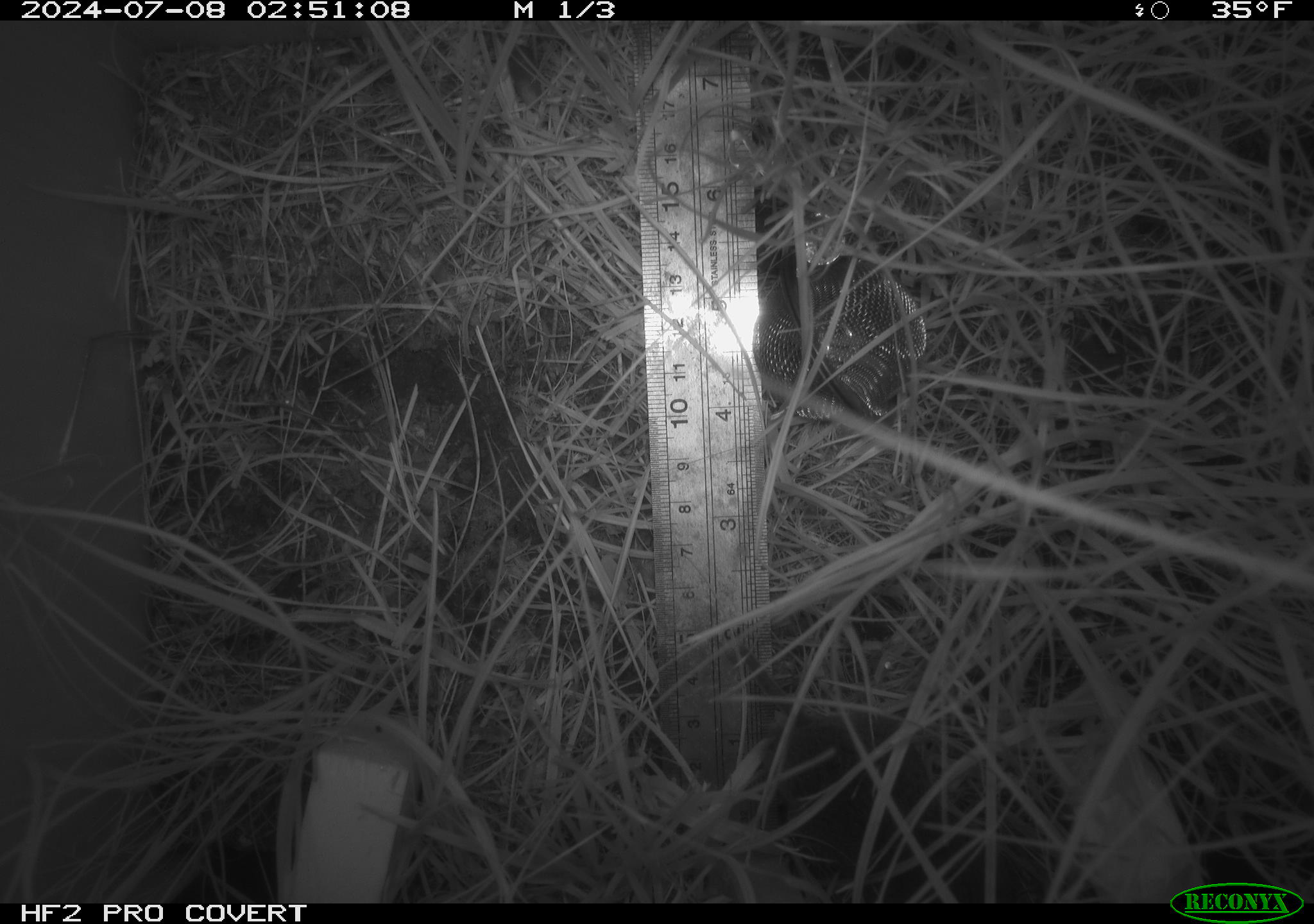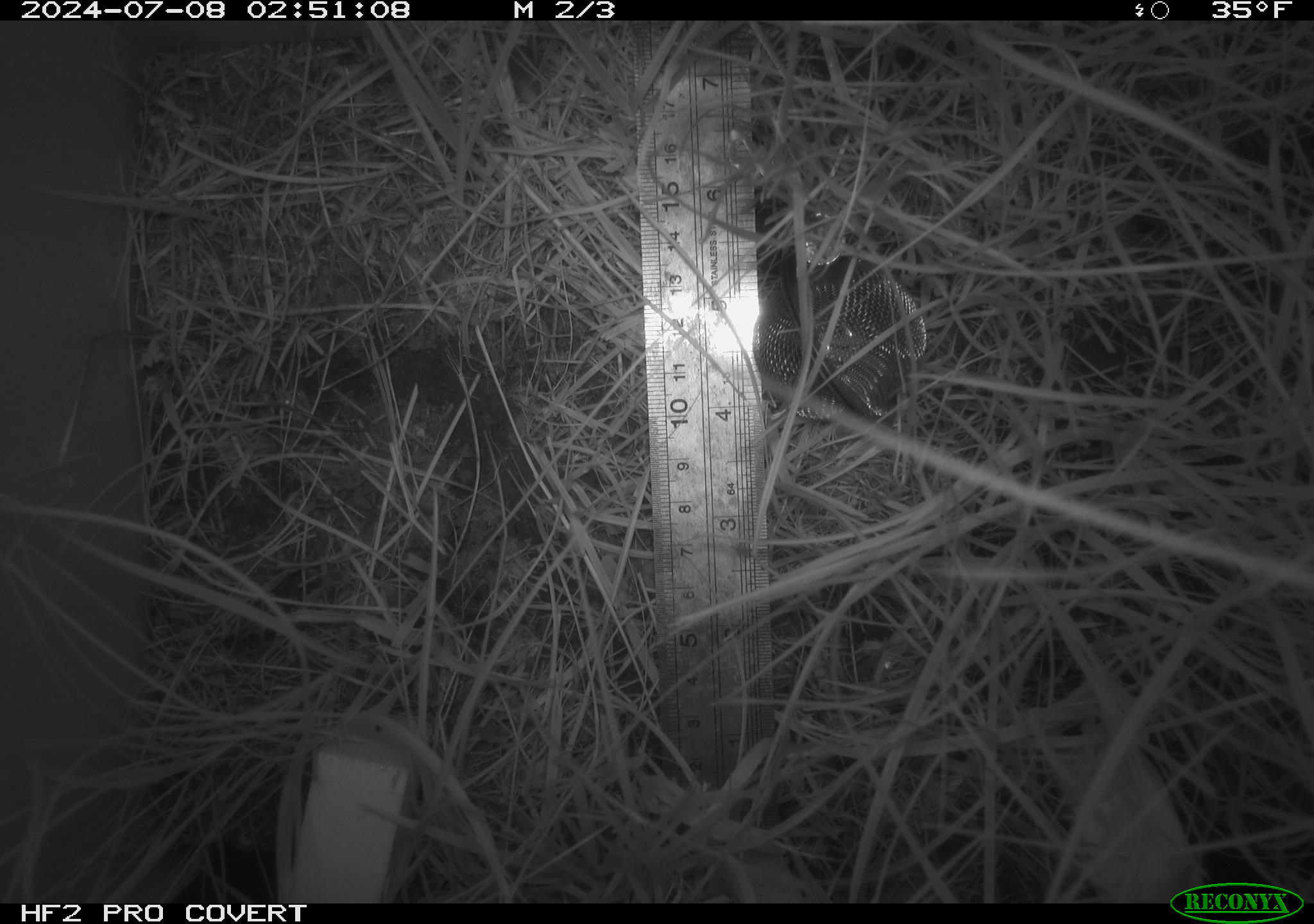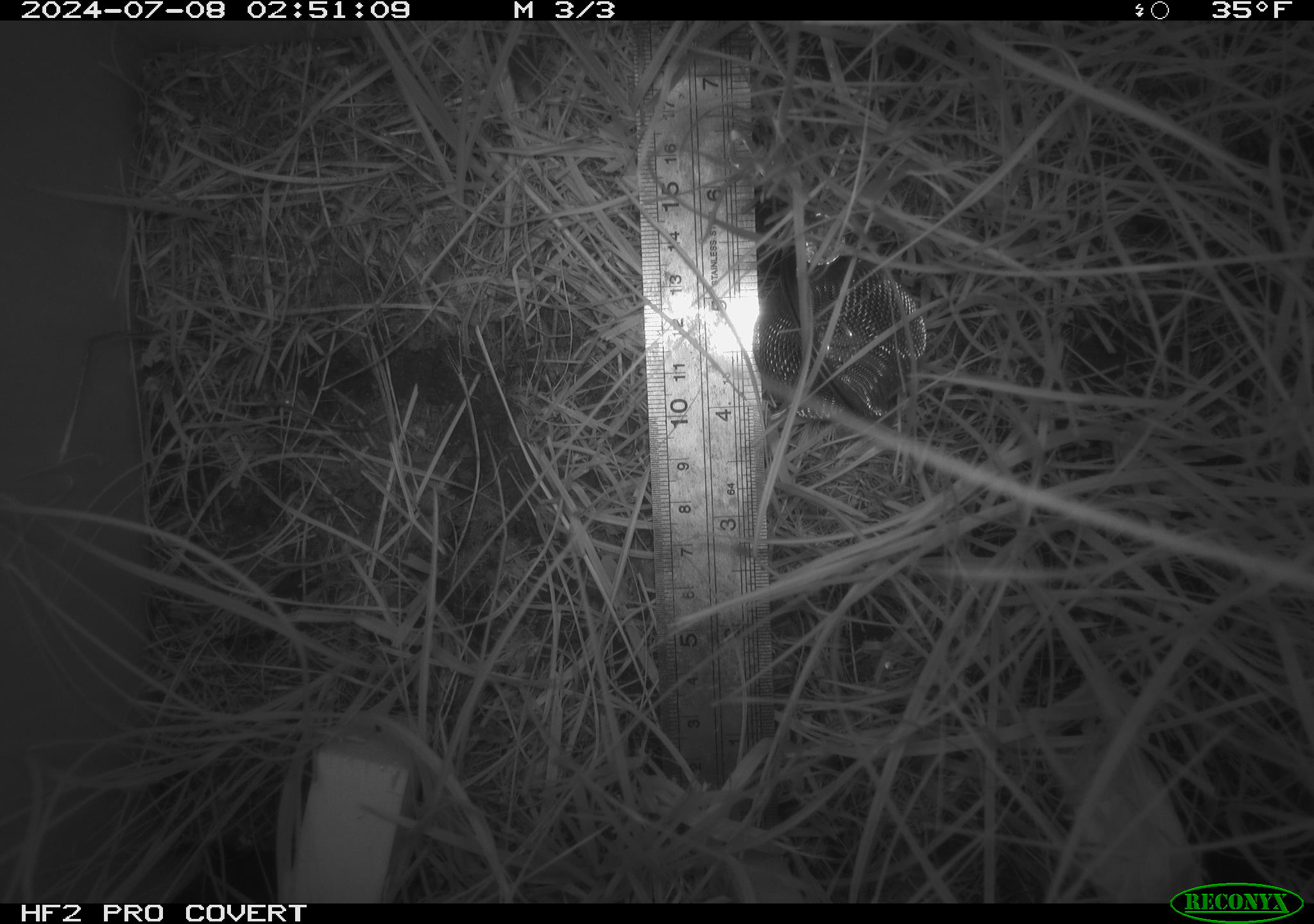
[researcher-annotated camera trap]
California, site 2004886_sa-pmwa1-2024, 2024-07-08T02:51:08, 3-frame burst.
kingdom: Animalia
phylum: Chordata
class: Mammalia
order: Rodentia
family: Cricetidae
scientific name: Arvicolinae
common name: voles, lemmings, and muskrats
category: arvicolinae subfamily